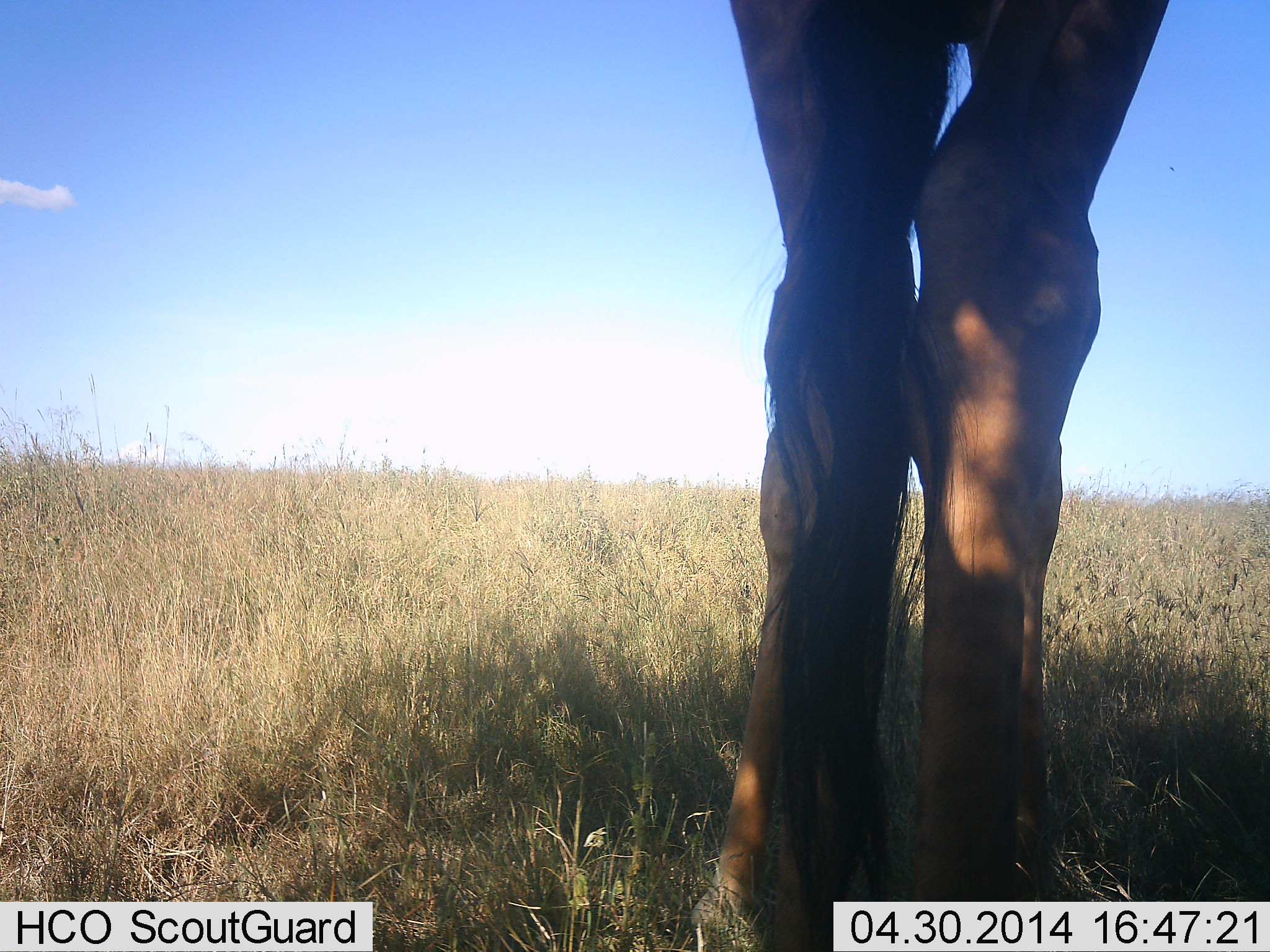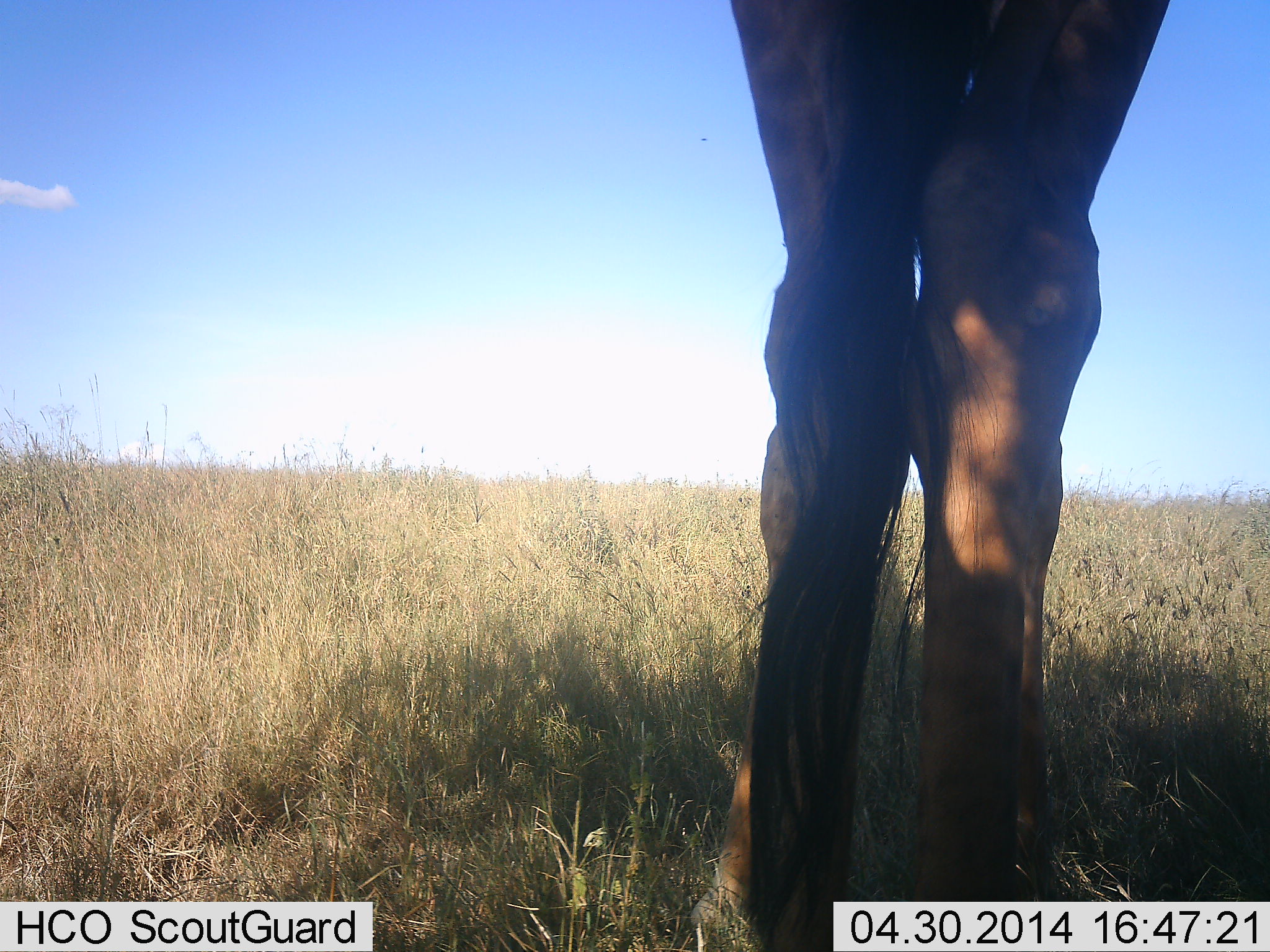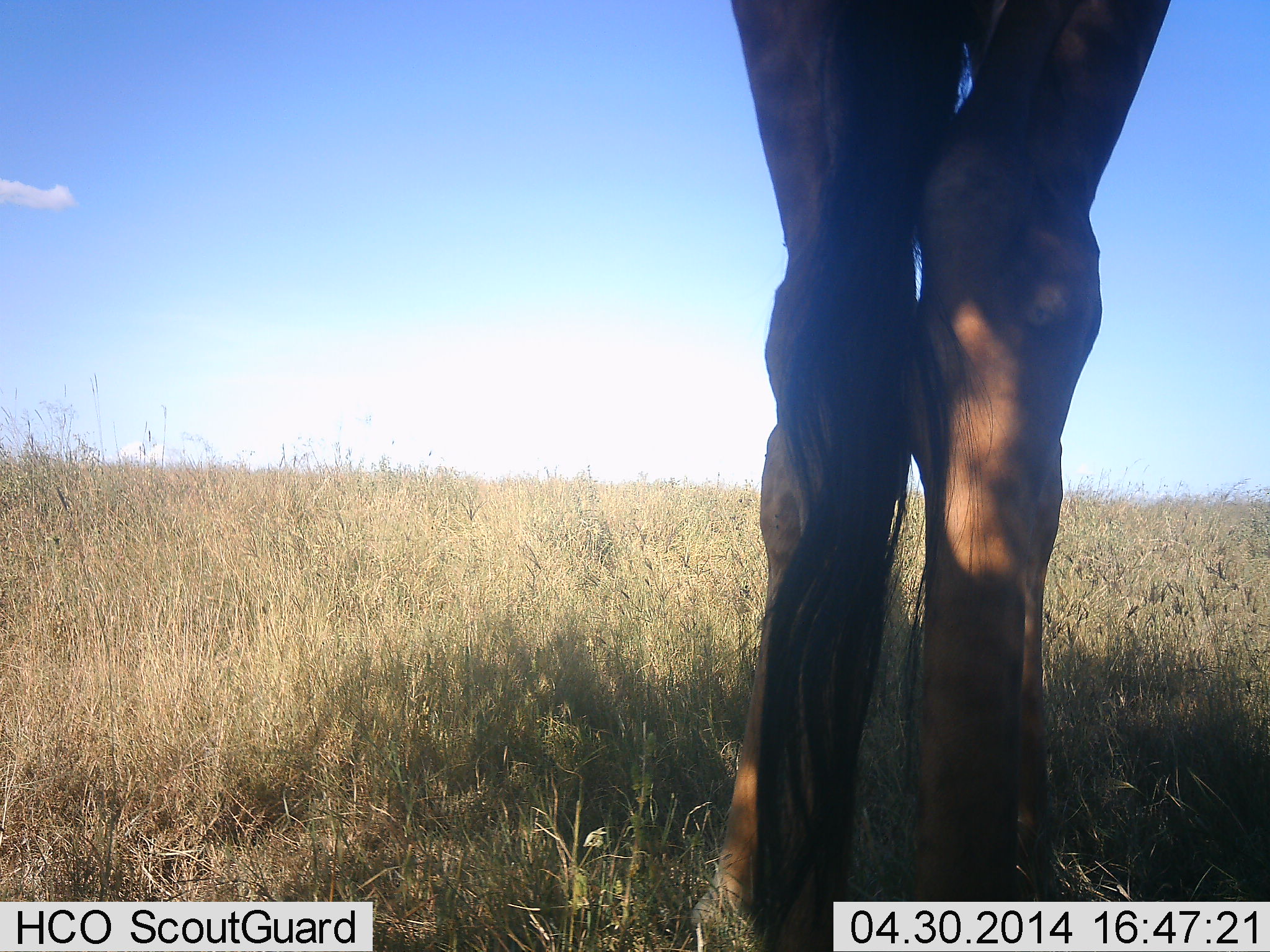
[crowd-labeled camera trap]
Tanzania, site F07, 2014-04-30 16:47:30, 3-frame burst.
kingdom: Animalia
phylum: Chordata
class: Mammalia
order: Artiodactyla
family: Giraffidae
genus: Giraffa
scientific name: Giraffa camelopardalis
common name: giraffe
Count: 1.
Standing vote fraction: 100%.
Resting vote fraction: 0%.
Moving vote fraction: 0%.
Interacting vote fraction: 0%.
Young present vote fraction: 0%.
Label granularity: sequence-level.